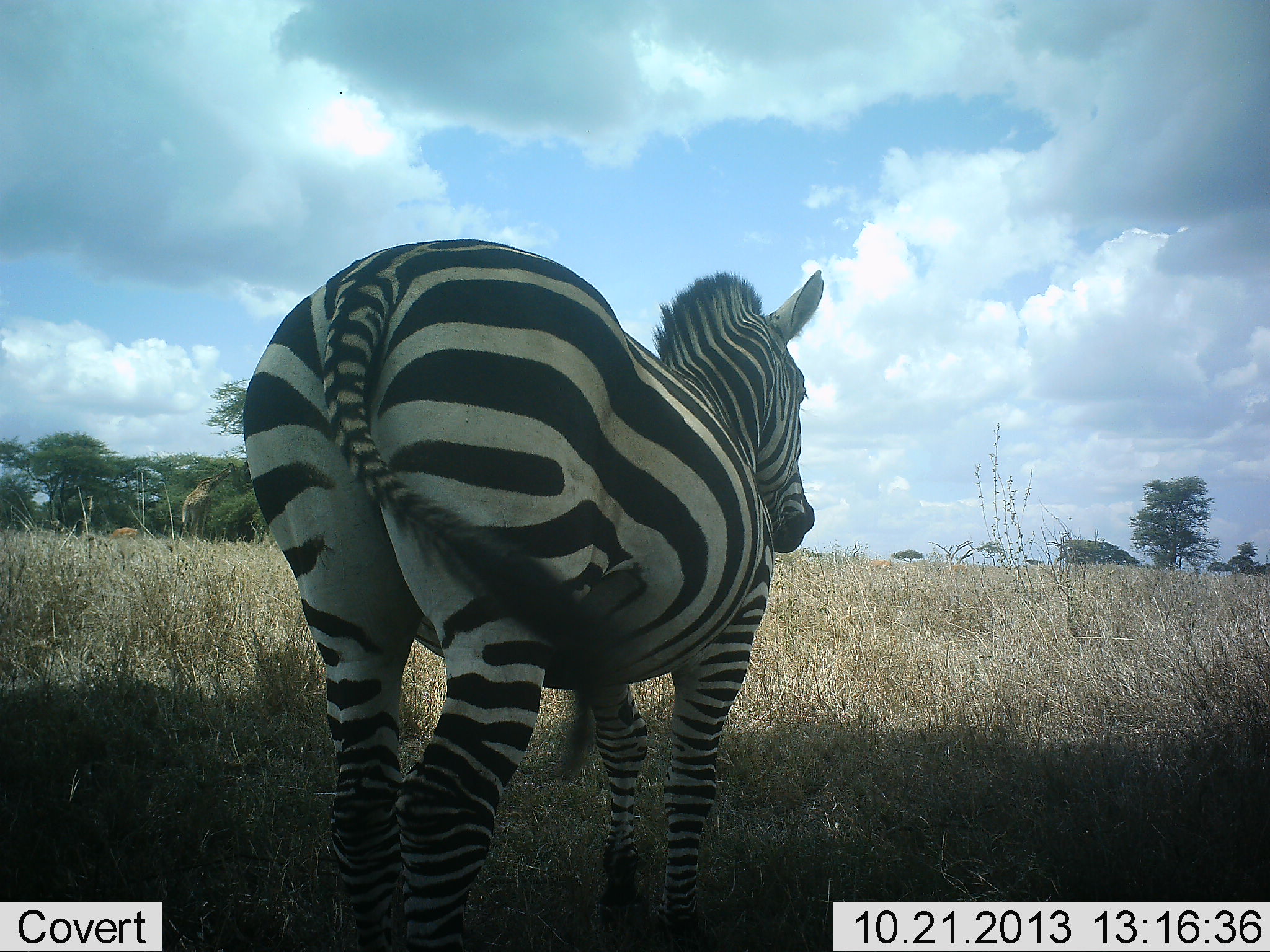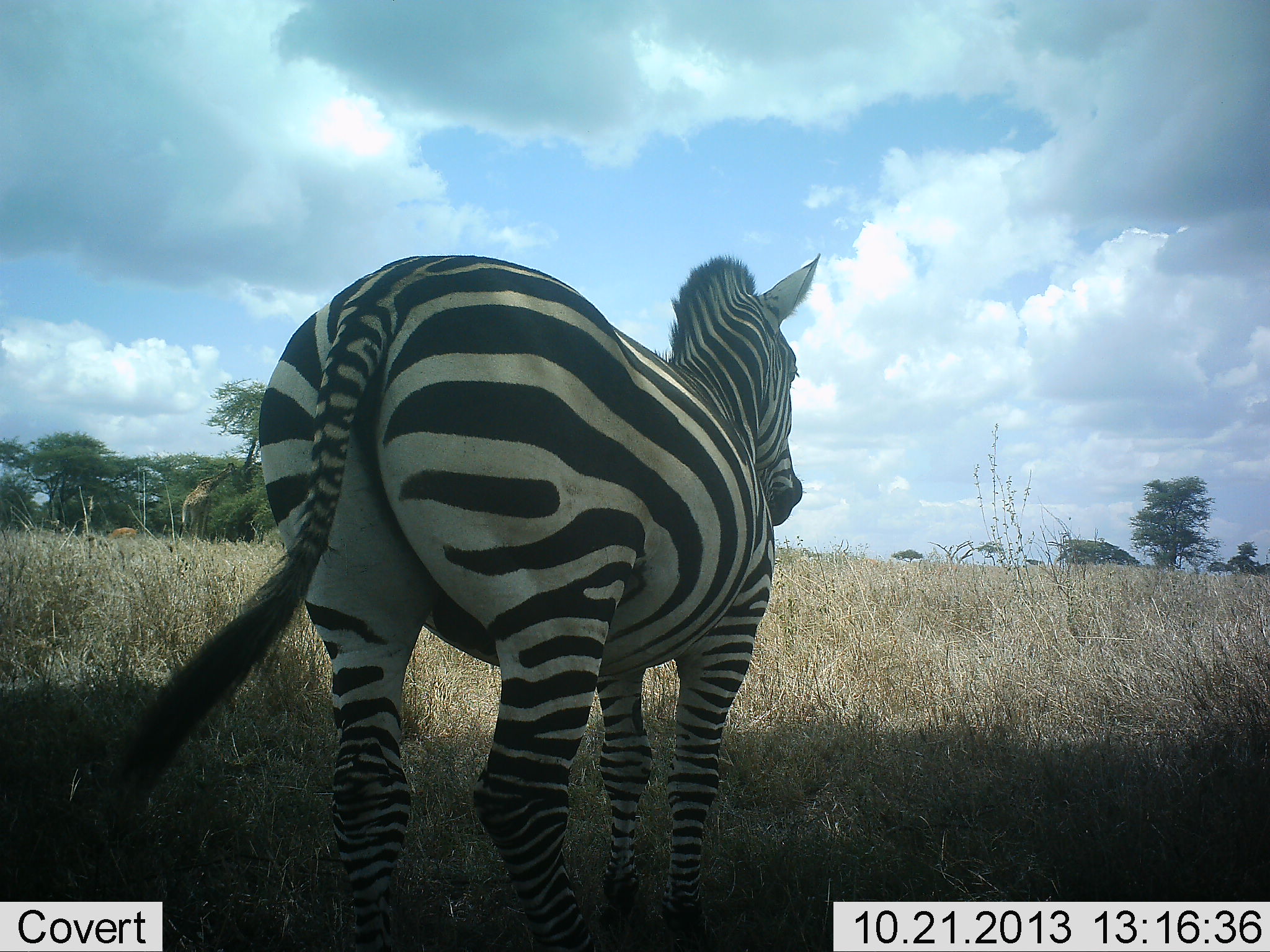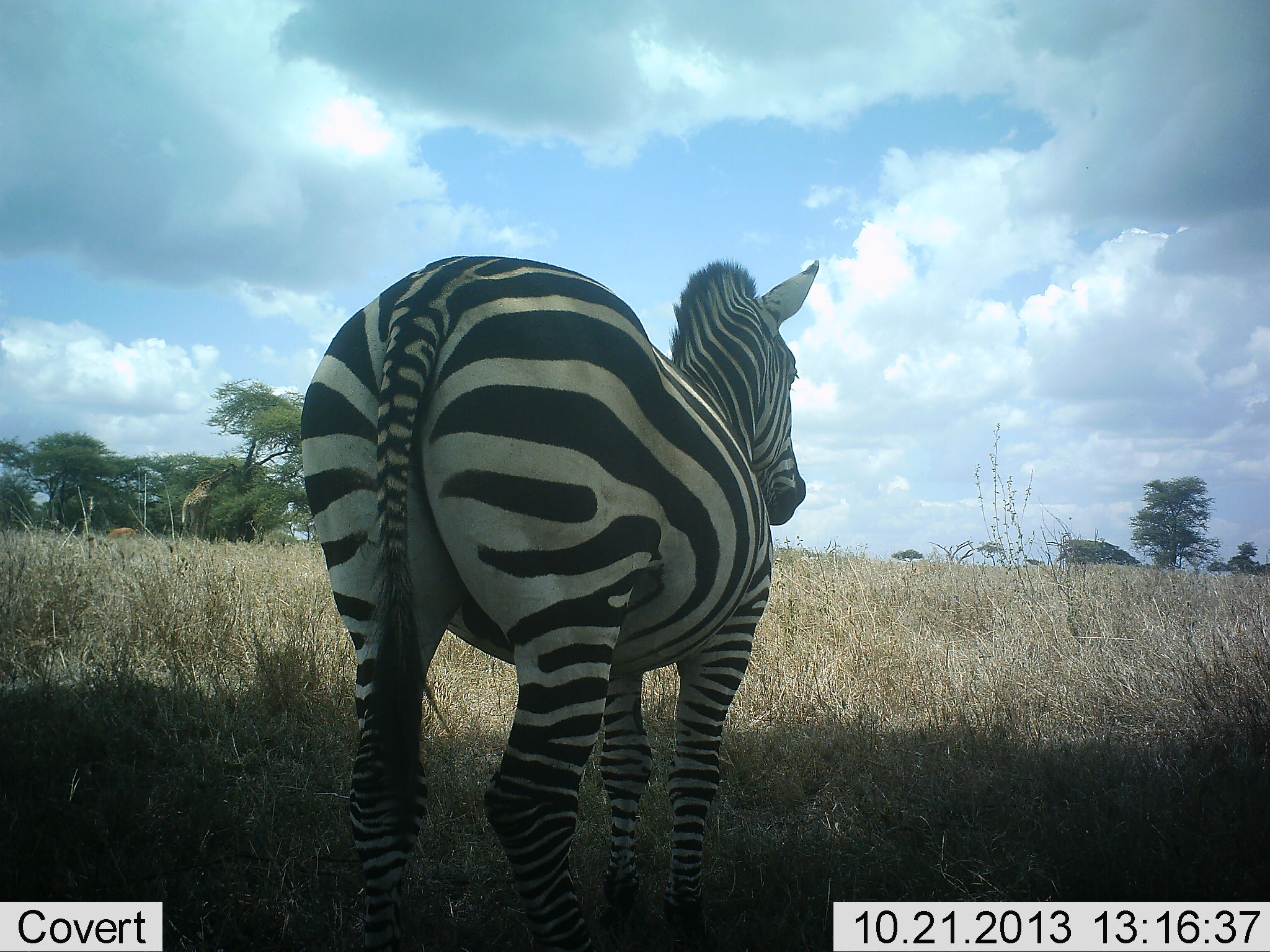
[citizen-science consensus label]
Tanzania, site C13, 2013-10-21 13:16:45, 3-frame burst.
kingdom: Animalia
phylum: Chordata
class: Mammalia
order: Perissodactyla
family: Equidae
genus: Equus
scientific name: Equus quagga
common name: plains zebra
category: zebra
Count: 1.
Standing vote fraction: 86%.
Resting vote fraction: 3%.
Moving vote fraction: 10%.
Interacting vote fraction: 0%.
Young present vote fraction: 0%.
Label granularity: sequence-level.